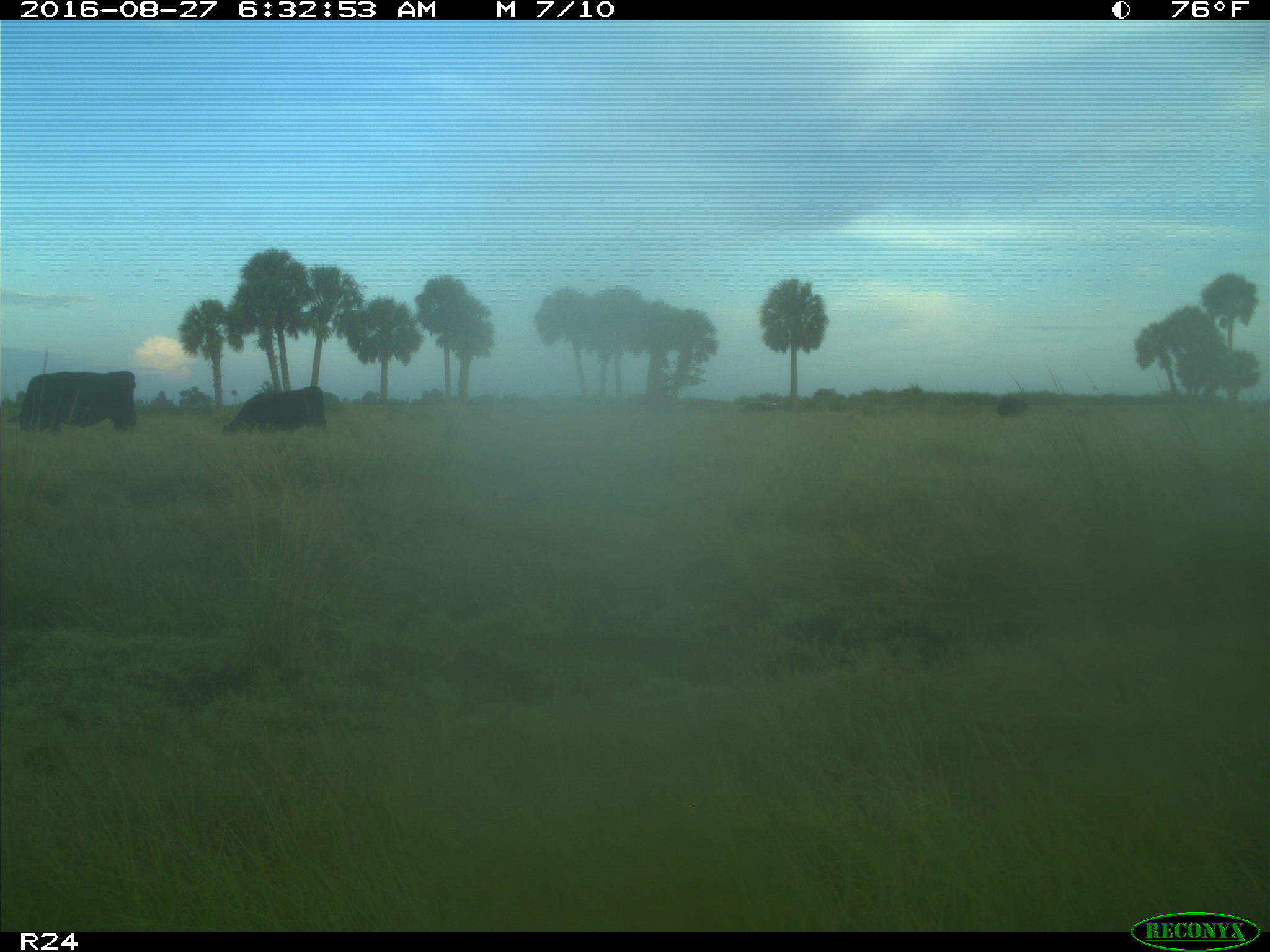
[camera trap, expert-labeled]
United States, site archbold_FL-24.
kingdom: Animalia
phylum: Chordata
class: Mammalia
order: Artiodactyla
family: Bovidae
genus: Bos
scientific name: Bos taurus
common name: domestic cow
Bos taurus (domestic cow).